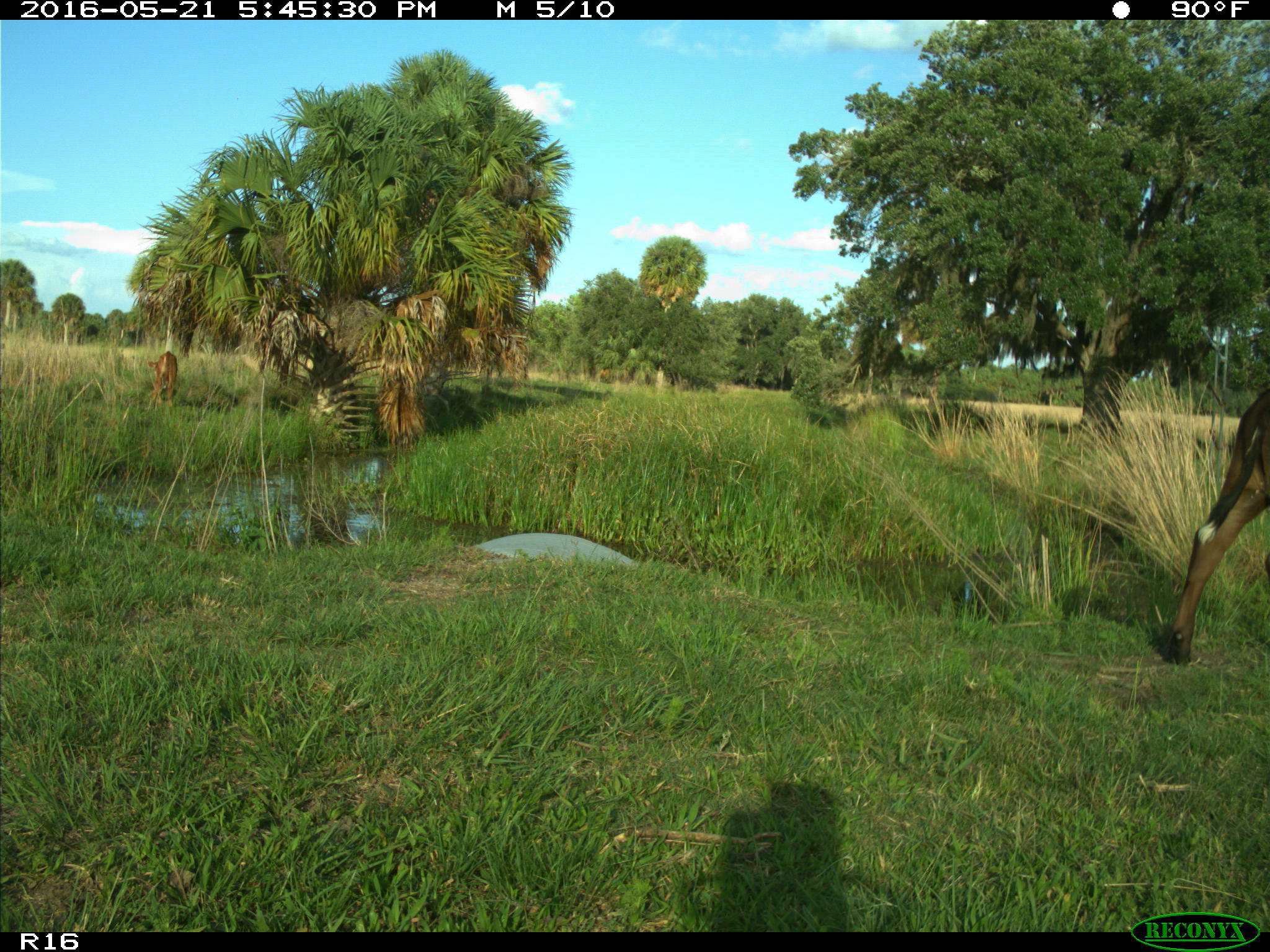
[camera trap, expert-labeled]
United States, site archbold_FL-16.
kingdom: Animalia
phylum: Chordata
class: Mammalia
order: Artiodactyla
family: Bovidae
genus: Bos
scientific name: Bos taurus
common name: domestic cow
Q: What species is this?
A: Bos taurus (domestic cow).